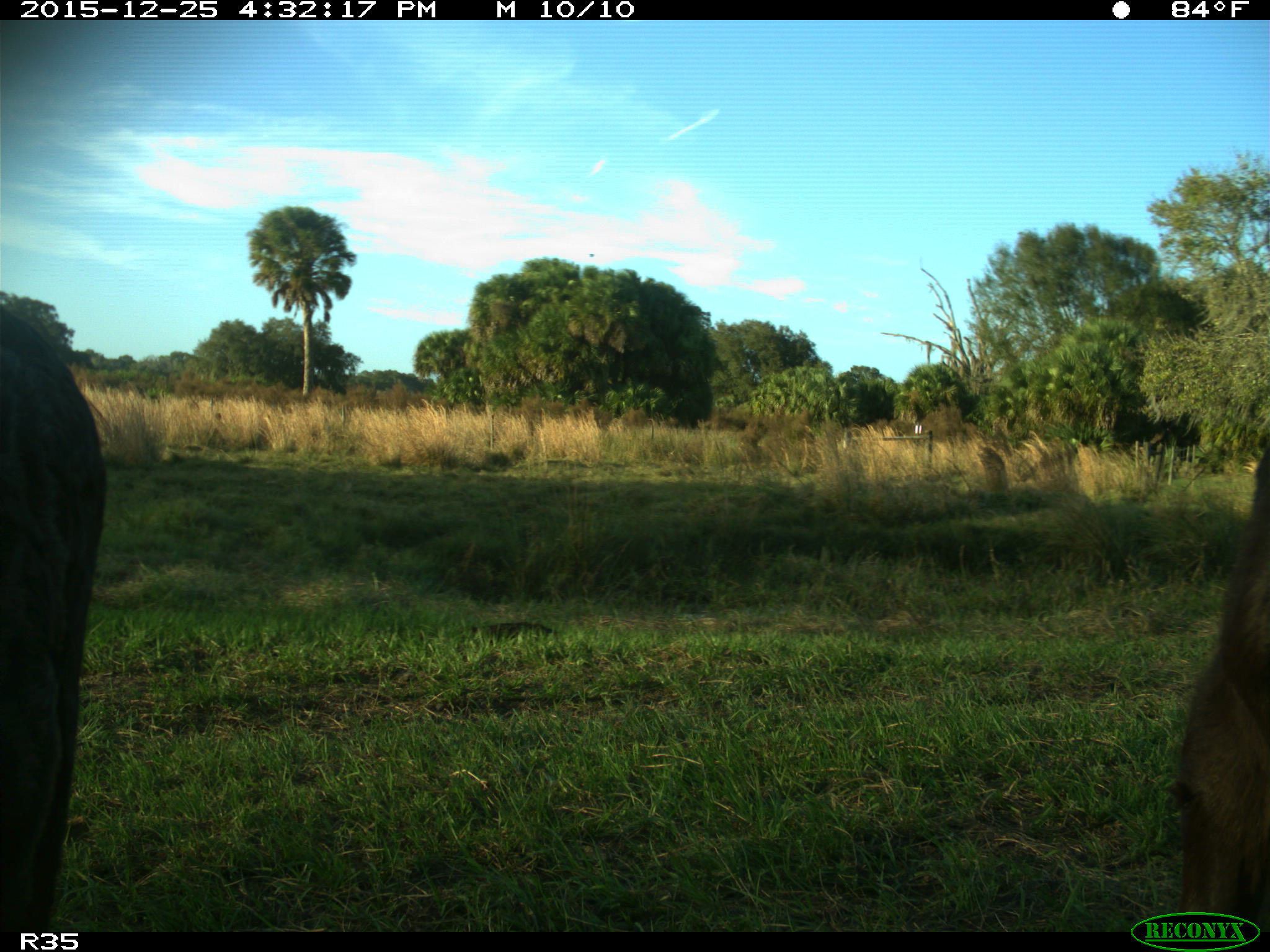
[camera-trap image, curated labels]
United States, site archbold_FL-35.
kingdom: Animalia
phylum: Chordata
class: Mammalia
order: Artiodactyla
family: Bovidae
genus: Bos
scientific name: Bos taurus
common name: domestic cow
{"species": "Bos taurus (domestic cow)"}